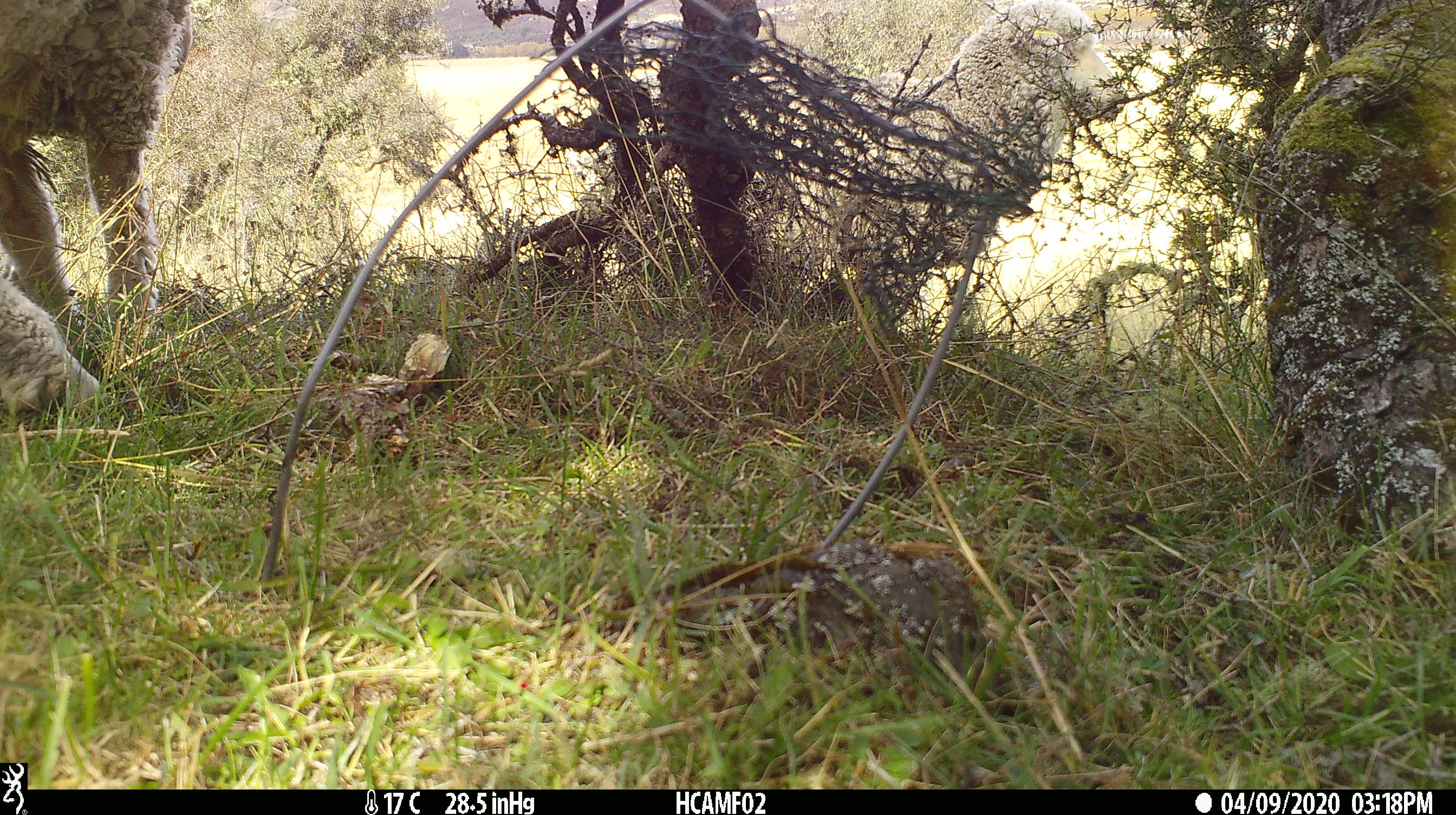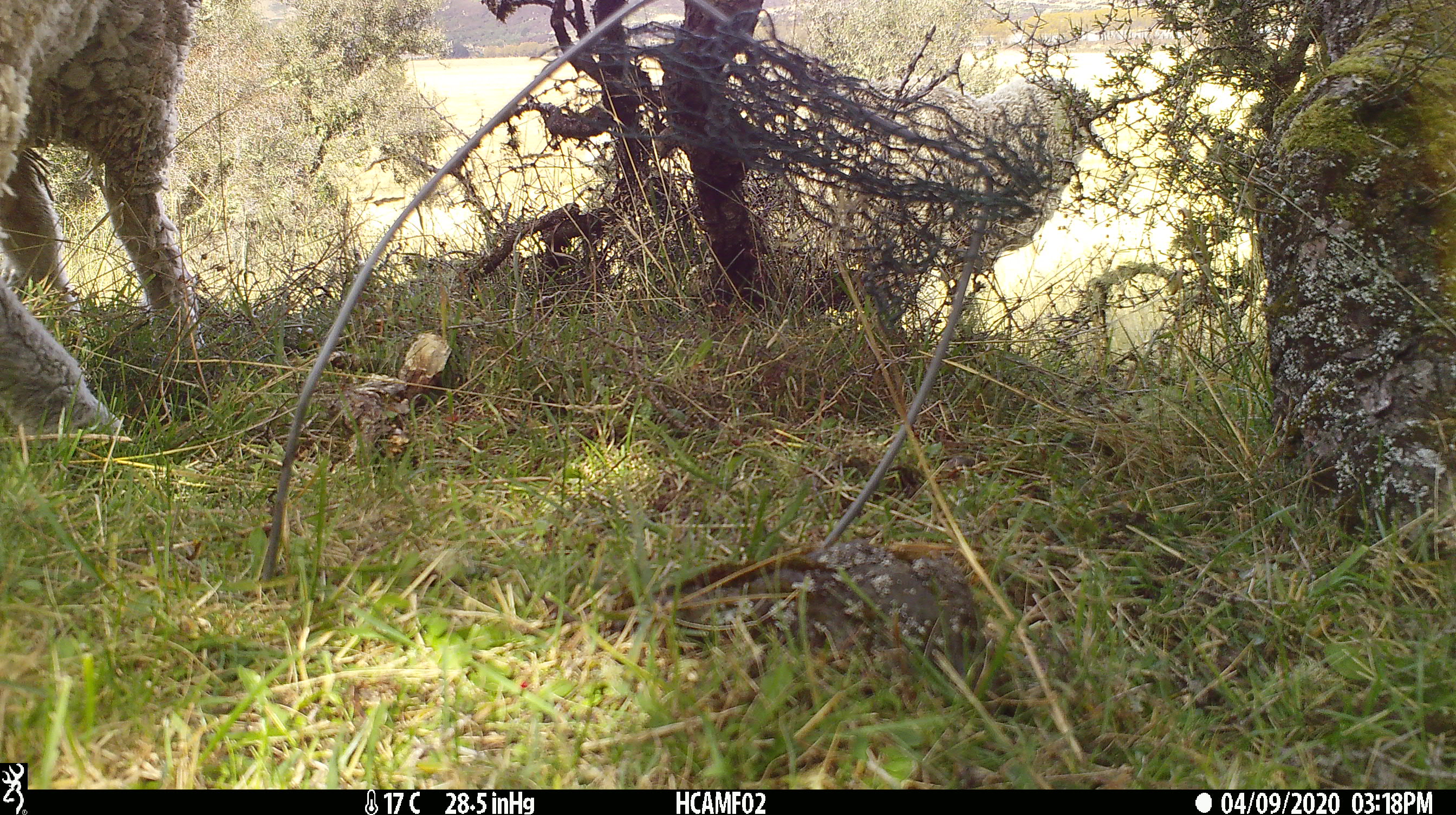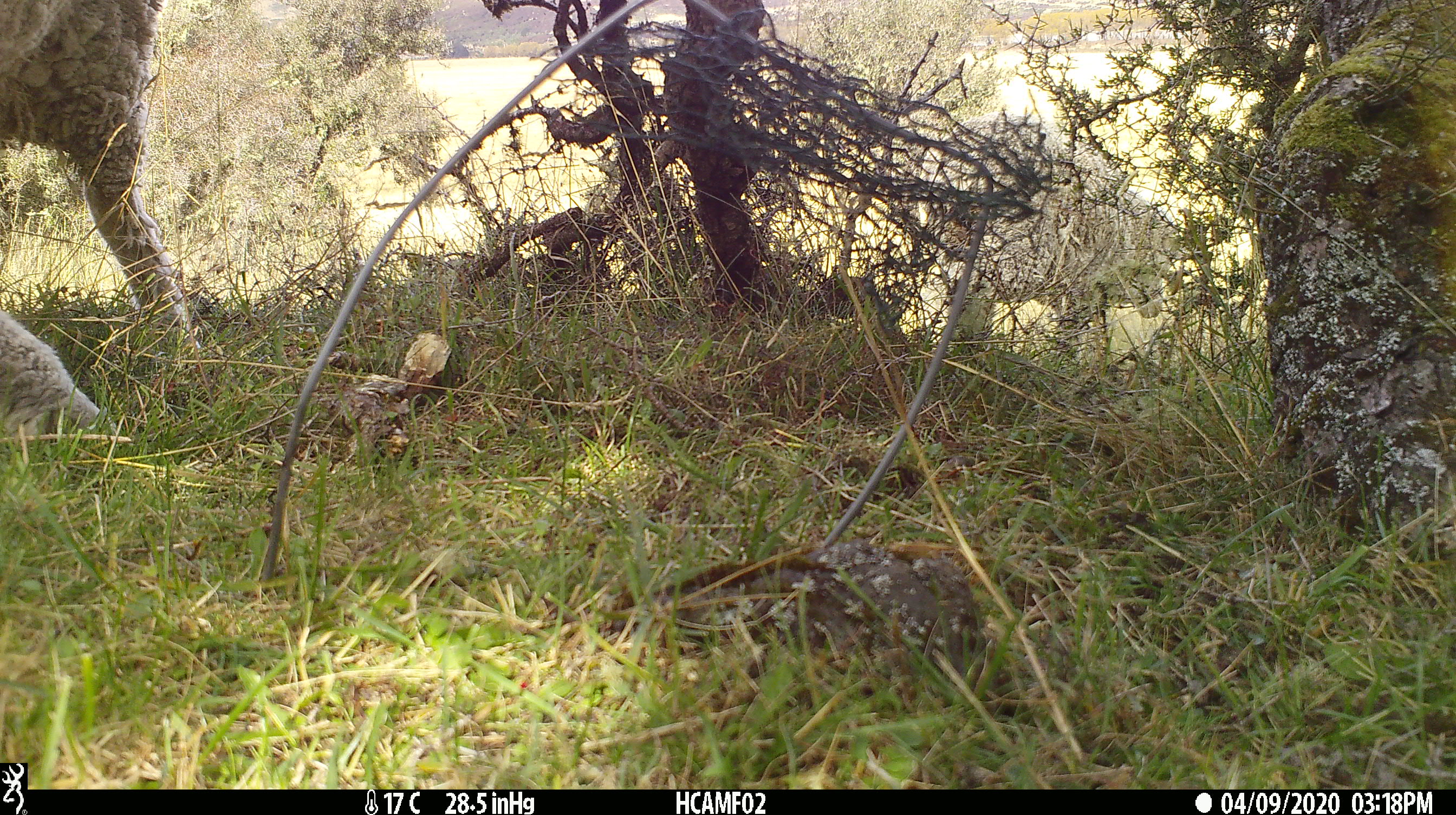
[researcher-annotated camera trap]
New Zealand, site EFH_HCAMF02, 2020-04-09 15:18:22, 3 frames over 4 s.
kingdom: Animalia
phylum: Chordata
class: Mammalia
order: Artiodactyla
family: Bovidae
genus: Ovis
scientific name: Ovis aries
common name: domestic sheep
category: sheep